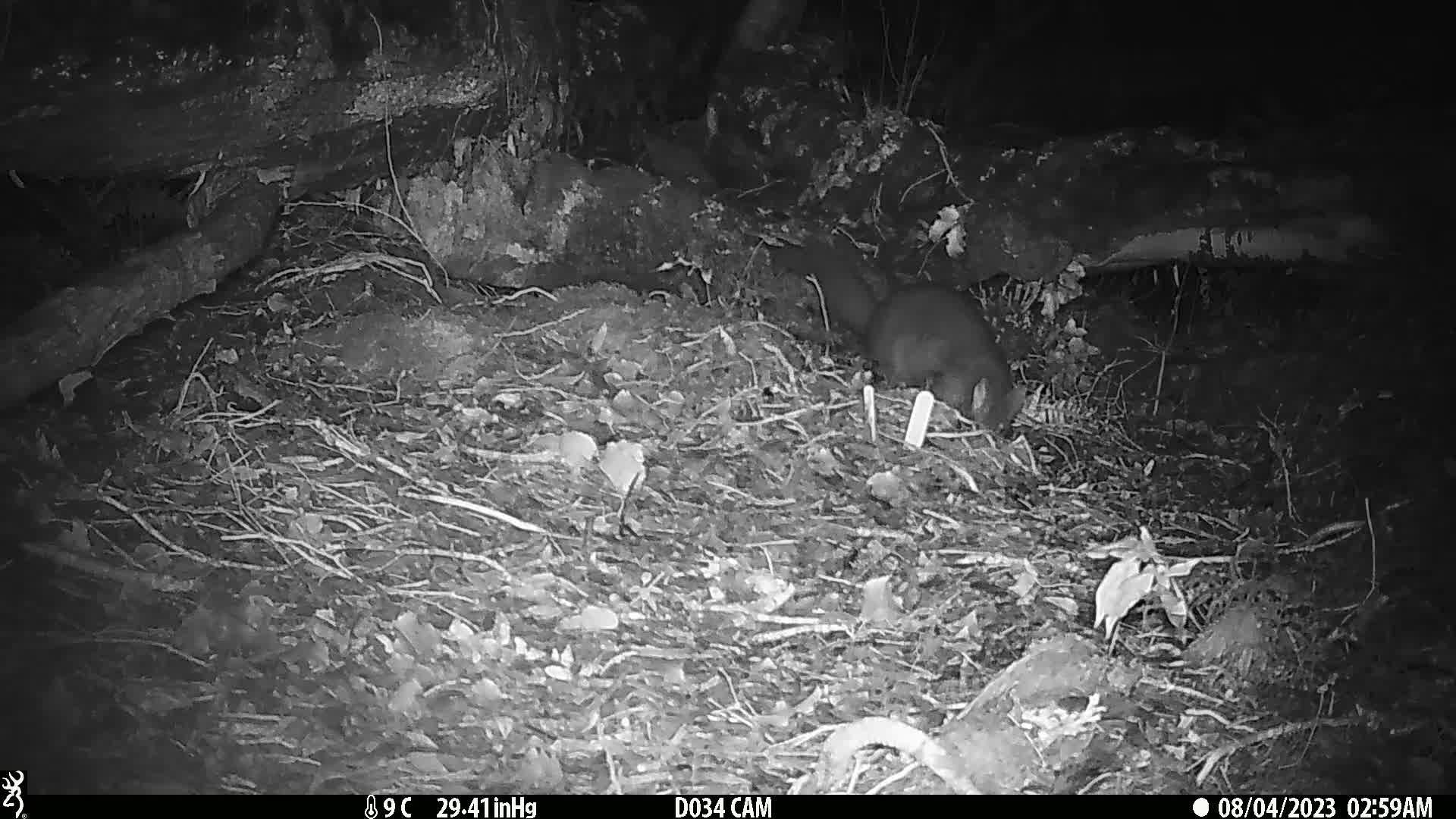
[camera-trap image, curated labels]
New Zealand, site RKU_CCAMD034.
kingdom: Animalia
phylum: Chordata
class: Mammalia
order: Diprotodontia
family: Phalangeridae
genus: Trichosurus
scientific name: Trichosurus vulpecula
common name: common brushtail possum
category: possum